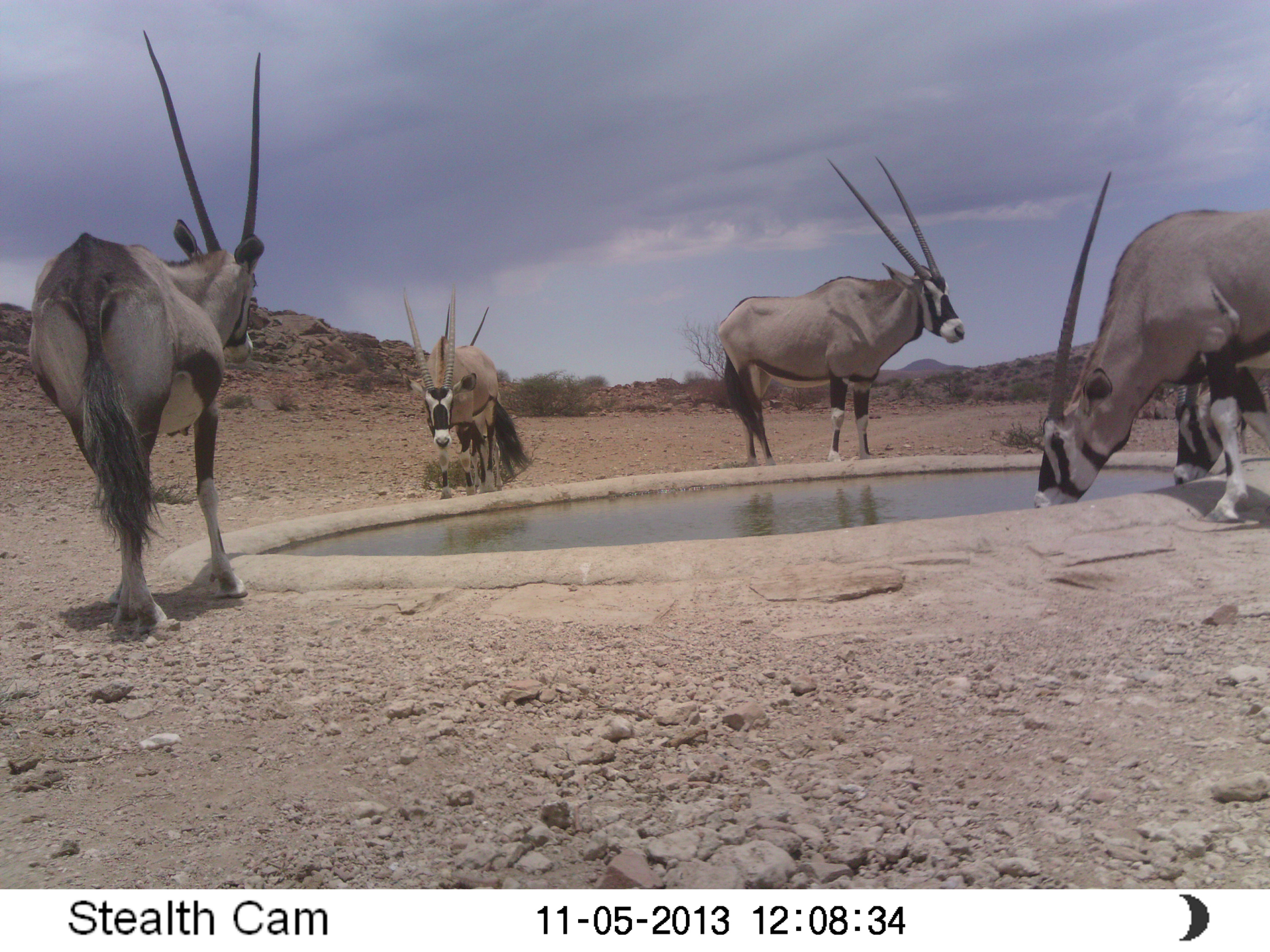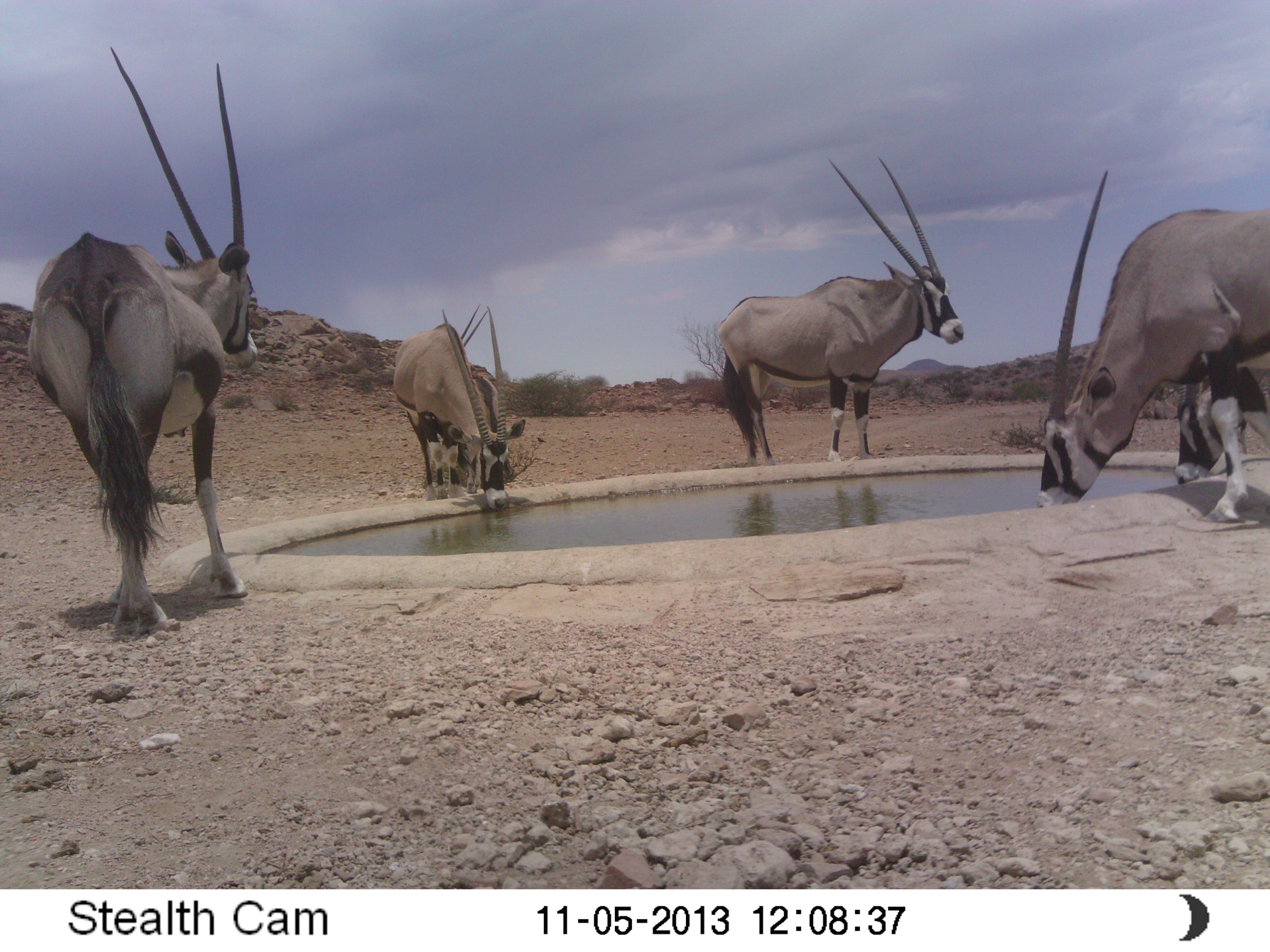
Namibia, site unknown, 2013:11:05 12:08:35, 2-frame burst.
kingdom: Animalia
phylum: Chordata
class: Mammalia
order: Artiodactyla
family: Bovidae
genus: Oryx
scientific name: Oryx gazella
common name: gemsbok